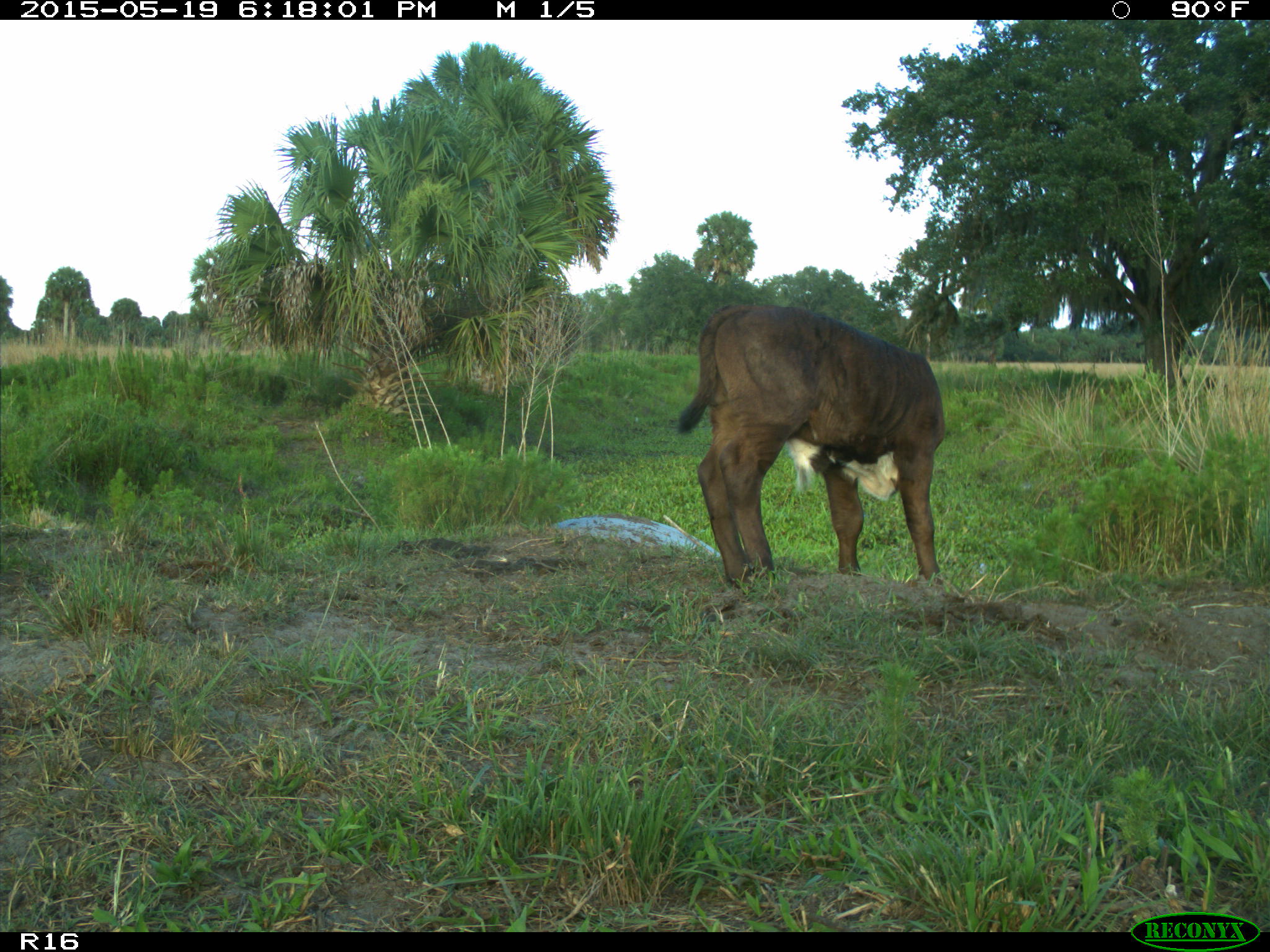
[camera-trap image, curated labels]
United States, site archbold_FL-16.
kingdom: Animalia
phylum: Chordata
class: Mammalia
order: Artiodactyla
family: Bovidae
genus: Bos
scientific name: Bos taurus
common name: domestic cow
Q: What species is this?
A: Bos taurus (domestic cow).